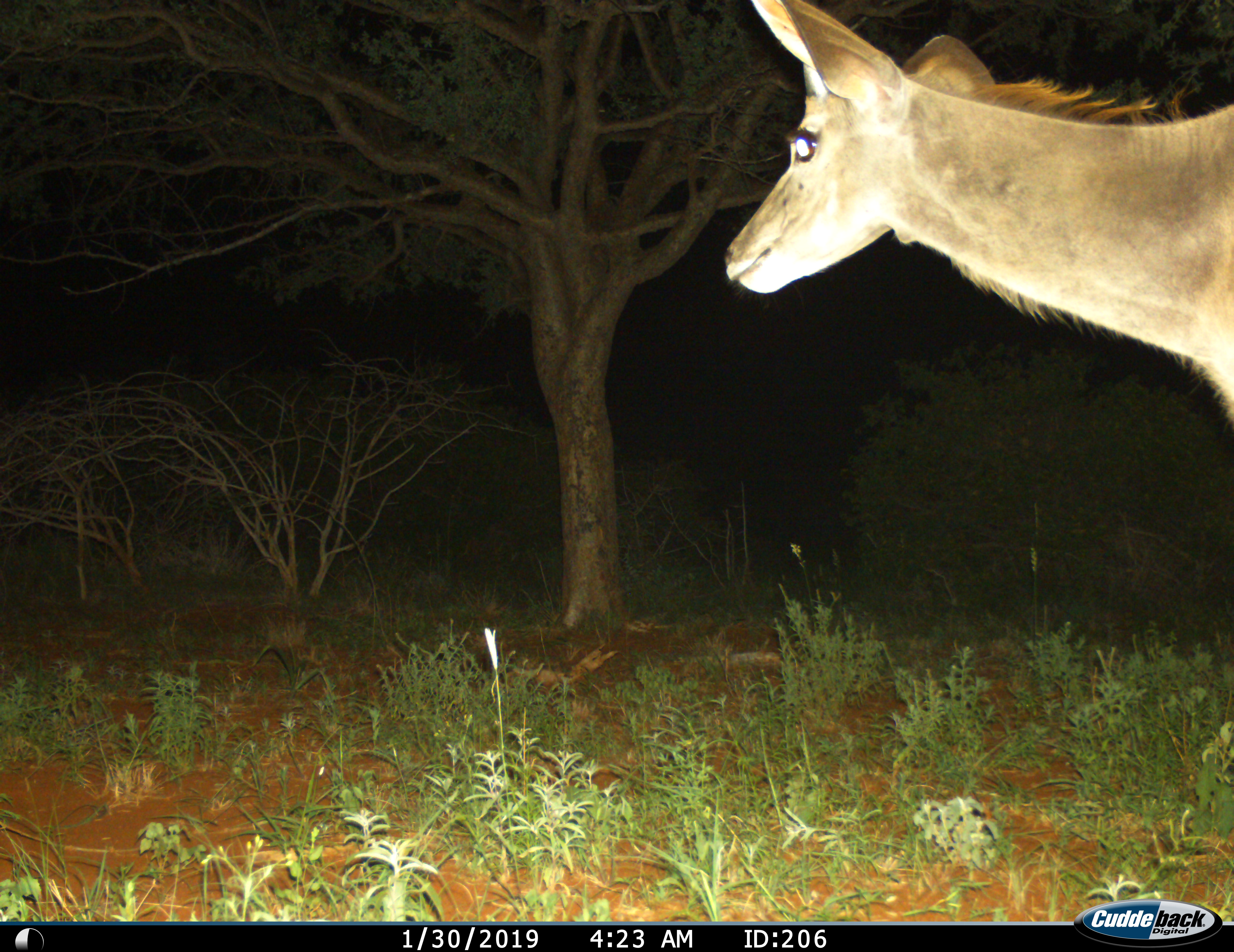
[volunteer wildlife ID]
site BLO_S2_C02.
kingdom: Animalia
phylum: Chordata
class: Mammalia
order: Artiodactyla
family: Bovidae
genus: Tragelaphus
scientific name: Tragelaphus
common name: kudu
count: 1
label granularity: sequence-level